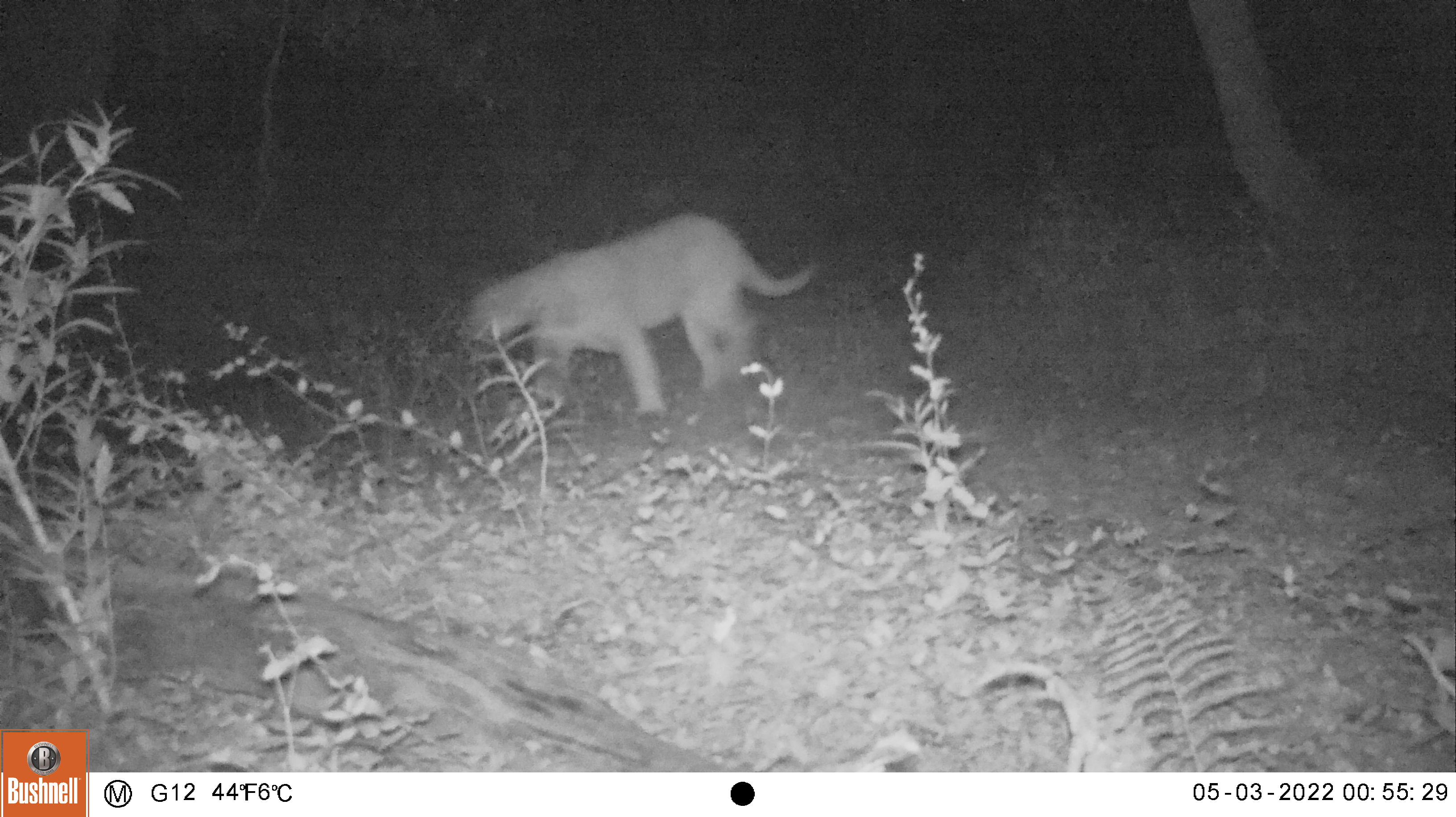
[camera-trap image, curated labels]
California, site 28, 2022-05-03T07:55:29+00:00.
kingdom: Animalia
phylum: Chordata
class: Mammalia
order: Carnivora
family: Felidae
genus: Puma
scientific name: Puma concolor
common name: puma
Puma (Puma concolor).